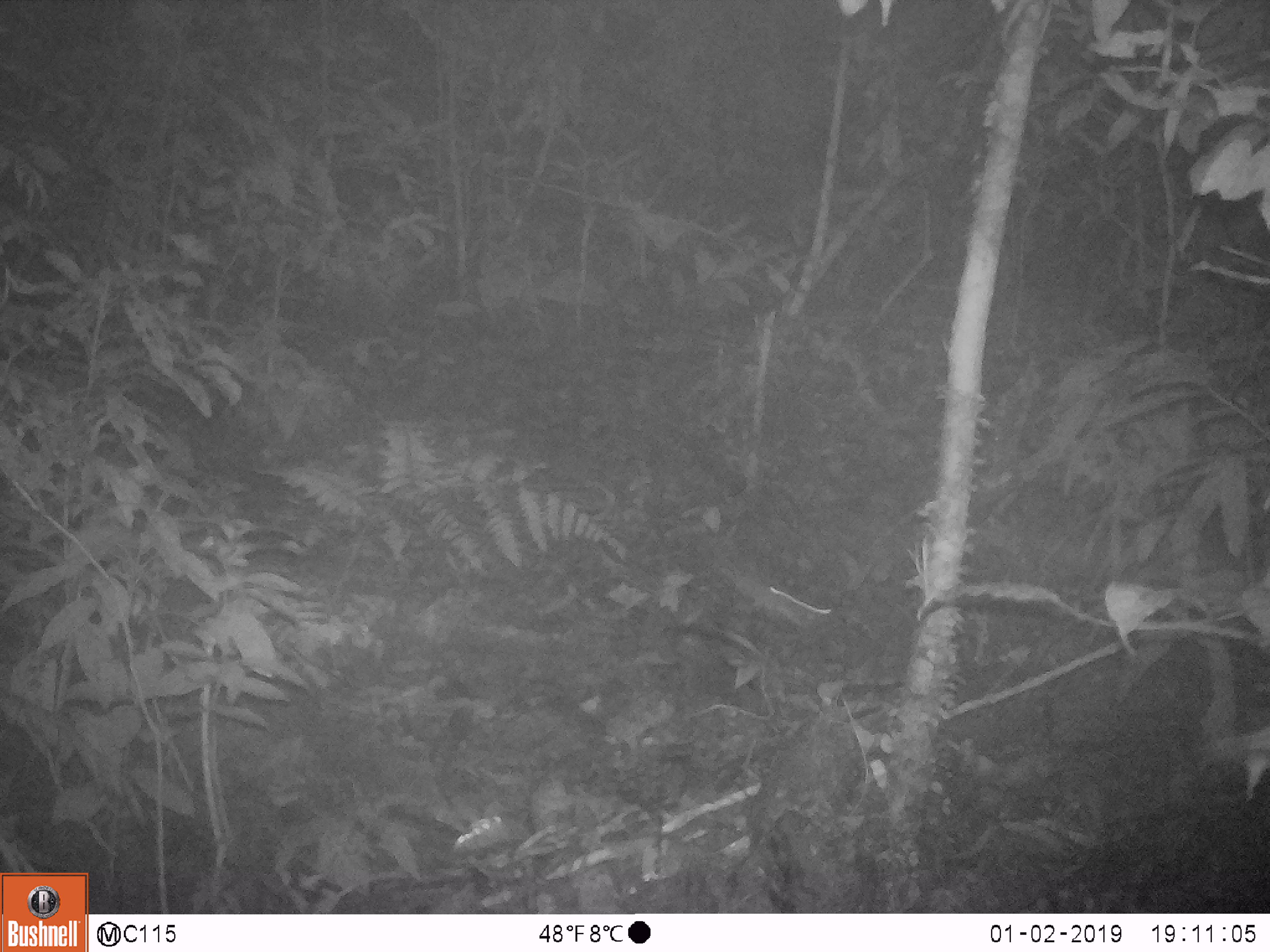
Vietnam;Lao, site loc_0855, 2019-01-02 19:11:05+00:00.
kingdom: Animalia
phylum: Chordata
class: Mammalia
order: Rodentia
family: Muridae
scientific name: Muridae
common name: old-world mice and rats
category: unidentified murid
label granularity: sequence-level